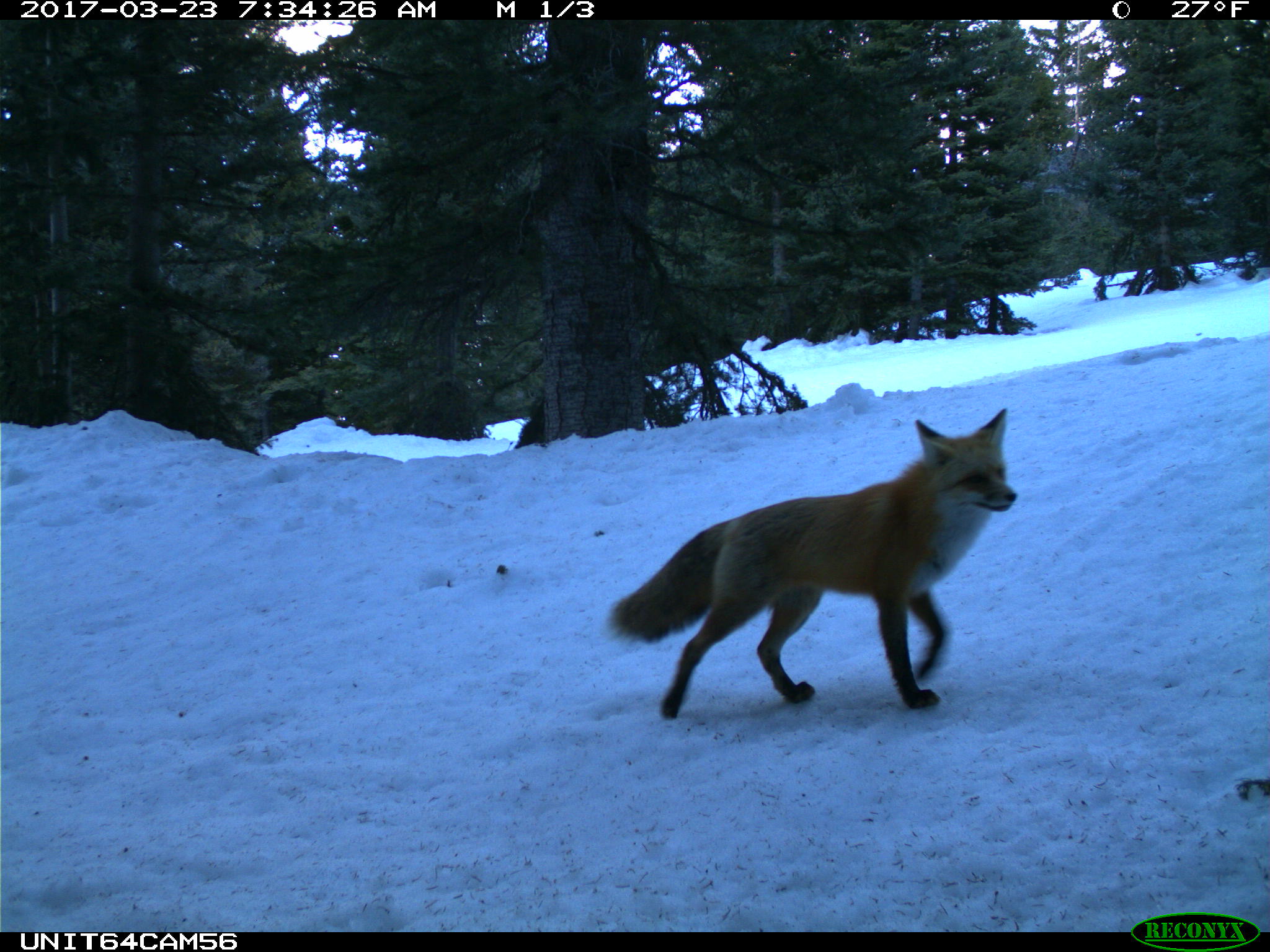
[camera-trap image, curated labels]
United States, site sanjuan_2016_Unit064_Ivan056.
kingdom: Animalia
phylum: Chordata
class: Mammalia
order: Carnivora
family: Canidae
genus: Vulpes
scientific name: Vulpes vulpes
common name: red fox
Vulpes vulpes (red fox).